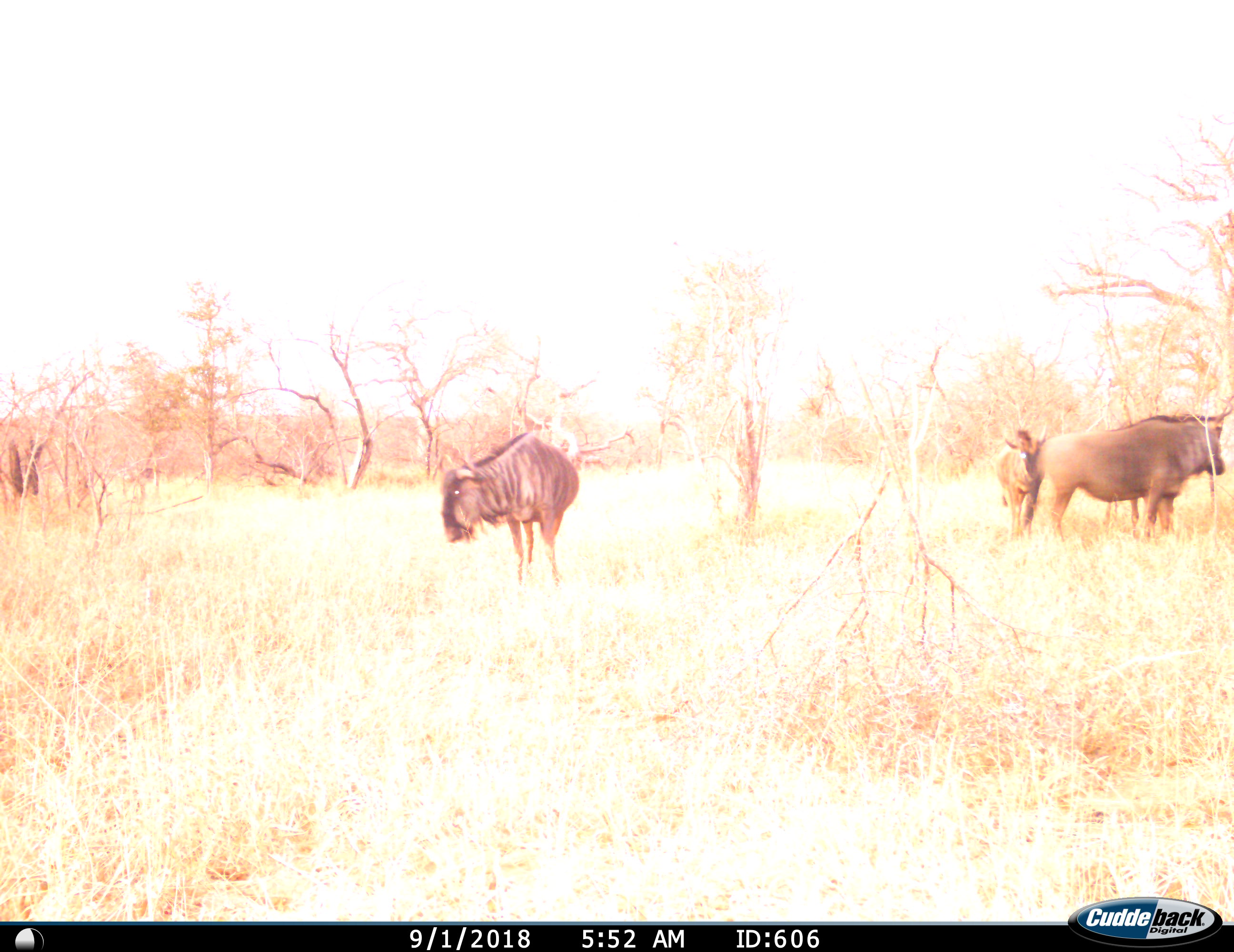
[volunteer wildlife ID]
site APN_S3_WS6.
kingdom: Animalia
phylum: Chordata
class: Mammalia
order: Artiodactyla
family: Bovidae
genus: Connochaetes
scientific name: Connochaetes taurinus taurinus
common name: blue wildebeest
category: wildebeestblue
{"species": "wildebeestblue (blue wildebeest) (Connochaetes taurinus taurinus)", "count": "3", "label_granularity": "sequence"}